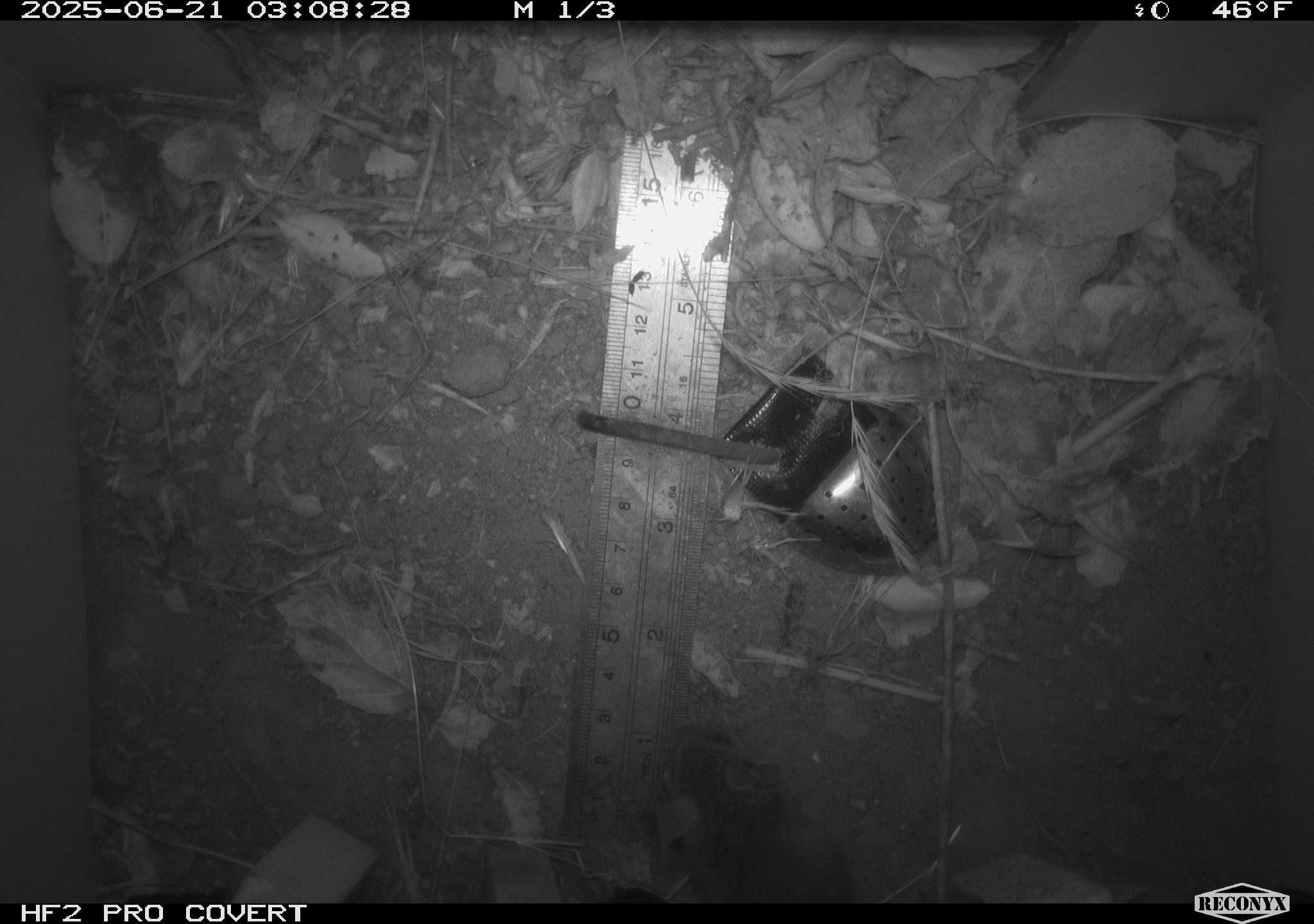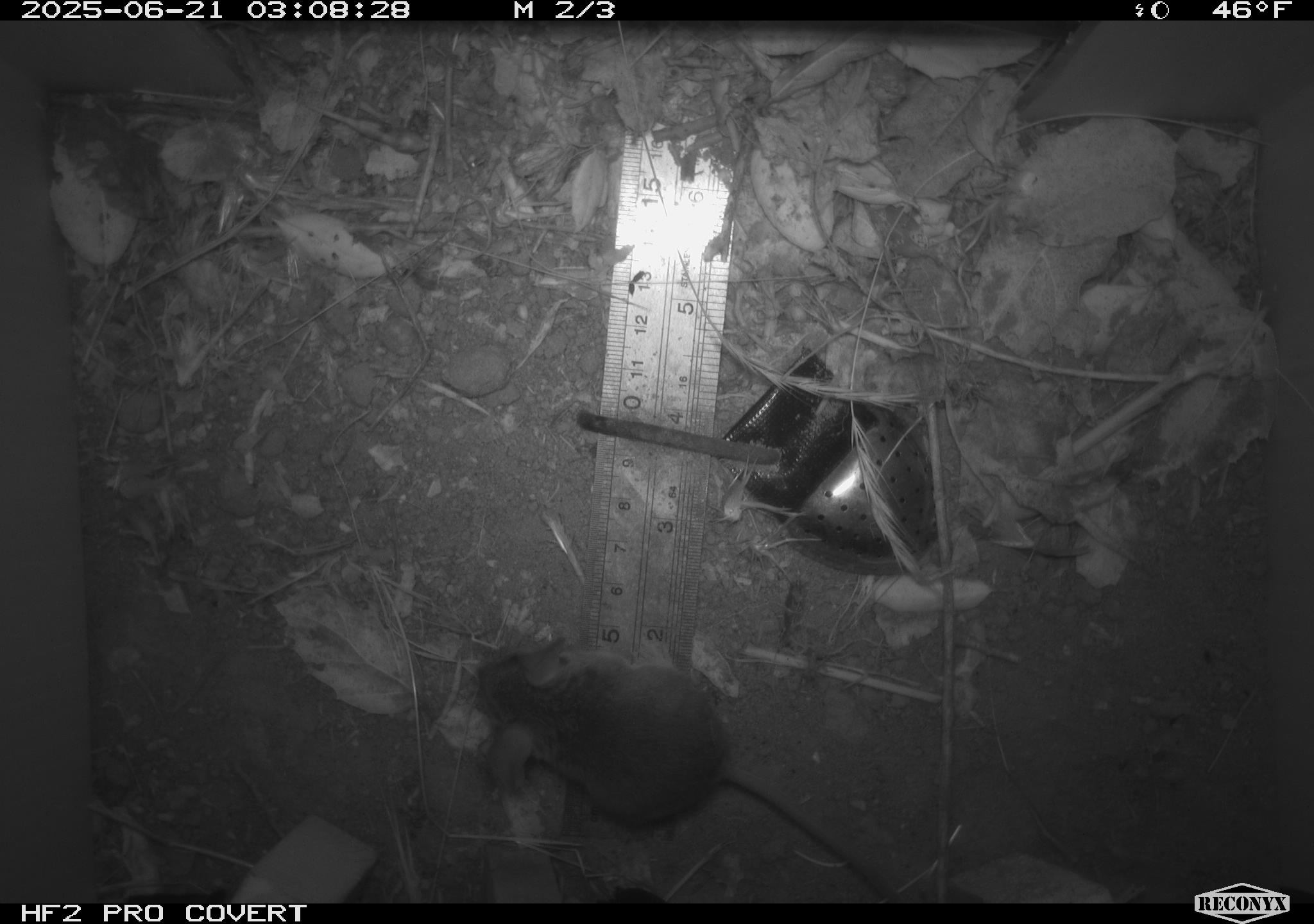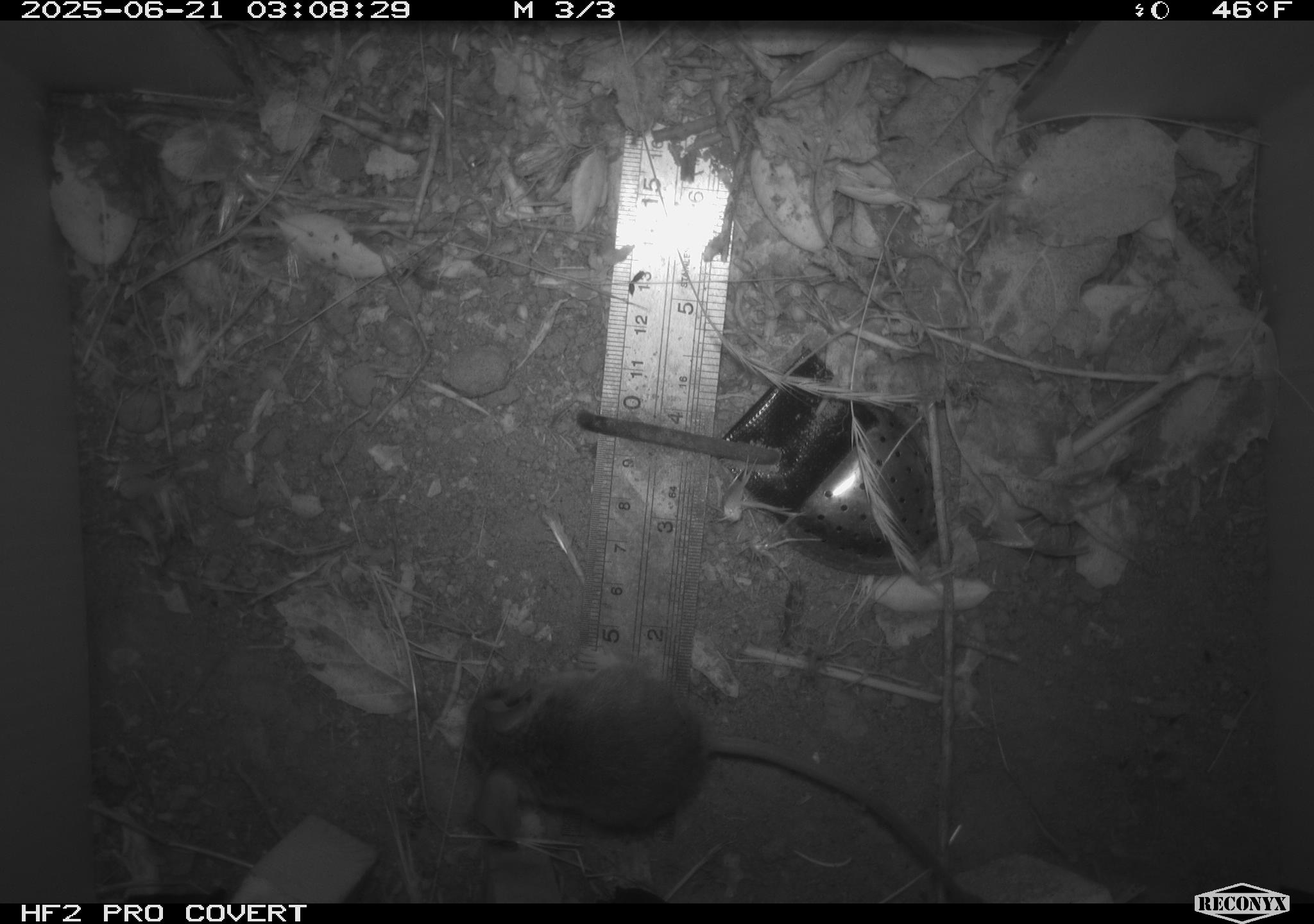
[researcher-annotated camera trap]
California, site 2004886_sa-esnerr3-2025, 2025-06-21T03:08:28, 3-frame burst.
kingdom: Animalia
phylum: Chordata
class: Mammalia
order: Rodentia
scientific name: Rodentia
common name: rodent